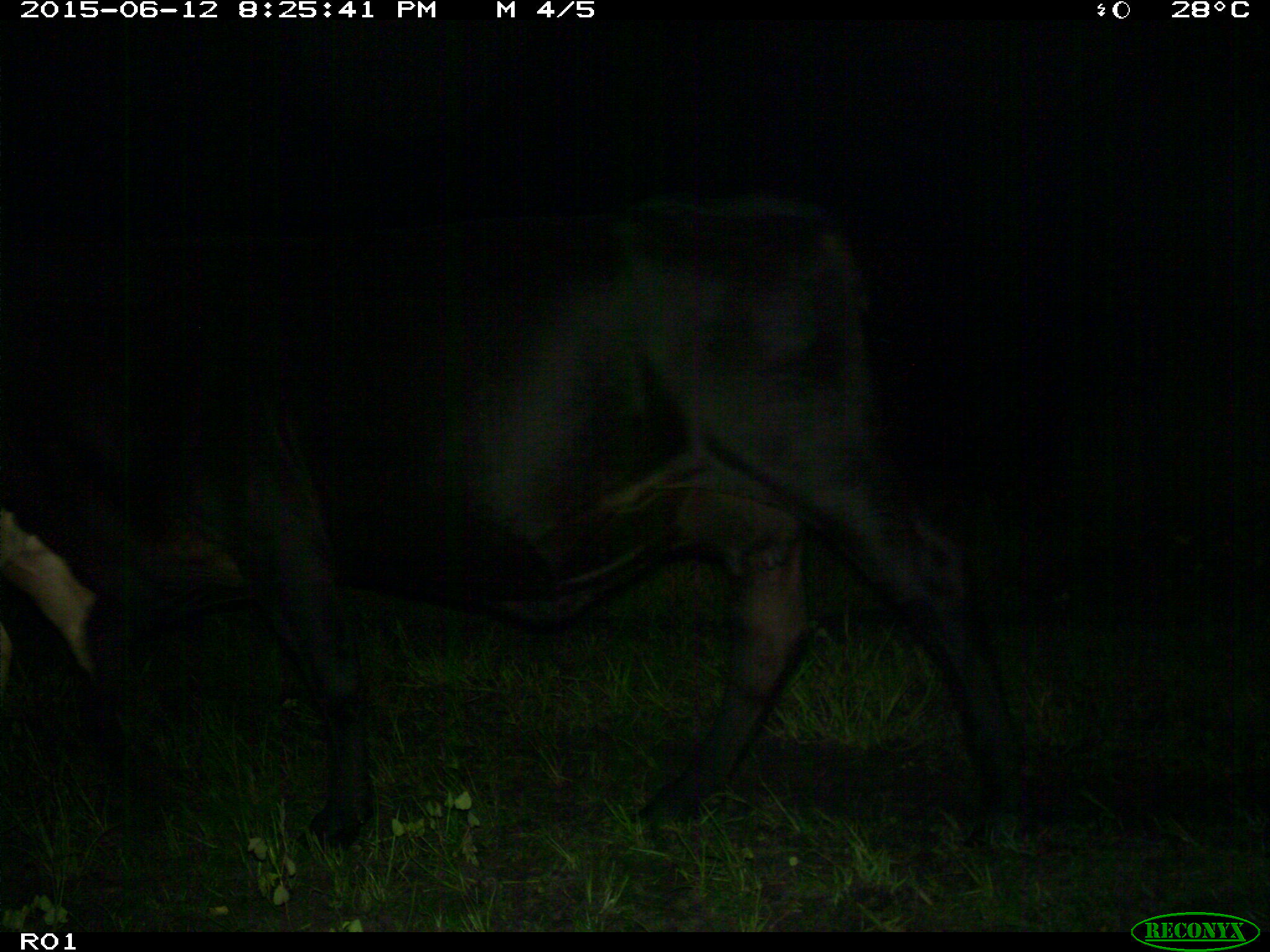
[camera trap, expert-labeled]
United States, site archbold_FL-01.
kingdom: Animalia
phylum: Chordata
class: Mammalia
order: Artiodactyla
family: Bovidae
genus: Bos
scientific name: Bos taurus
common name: domestic cow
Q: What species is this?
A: Bos taurus (domestic cow).